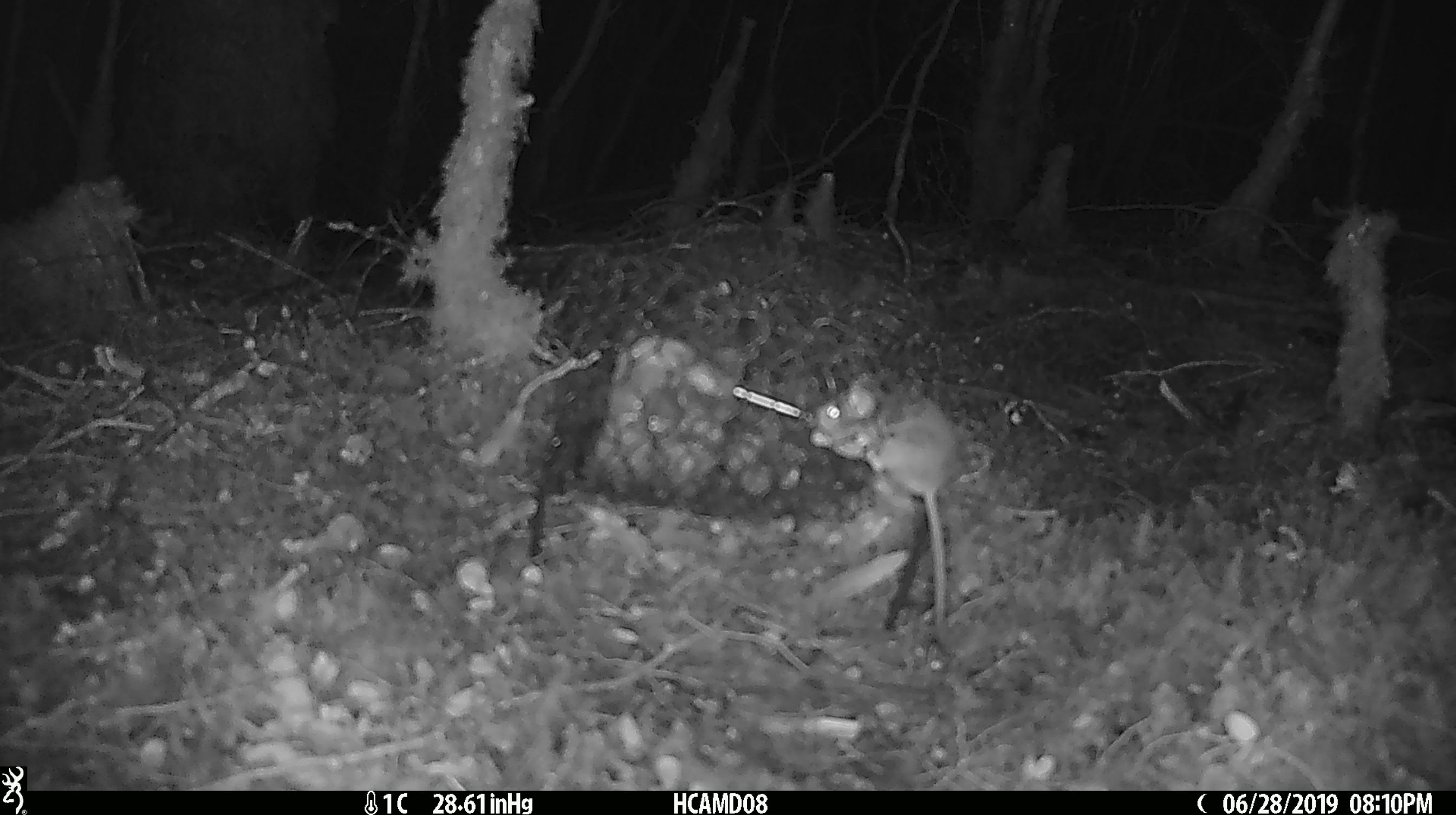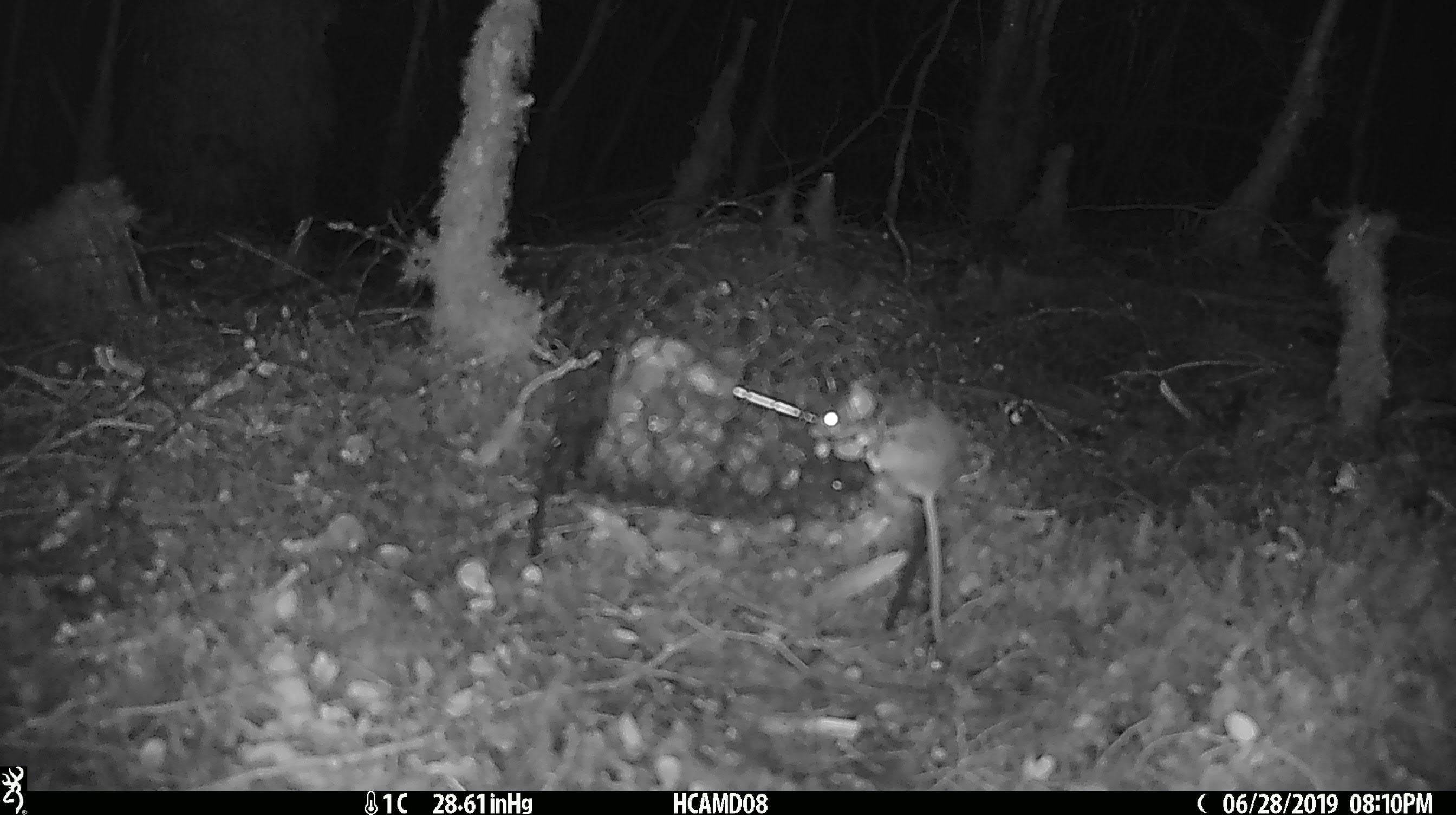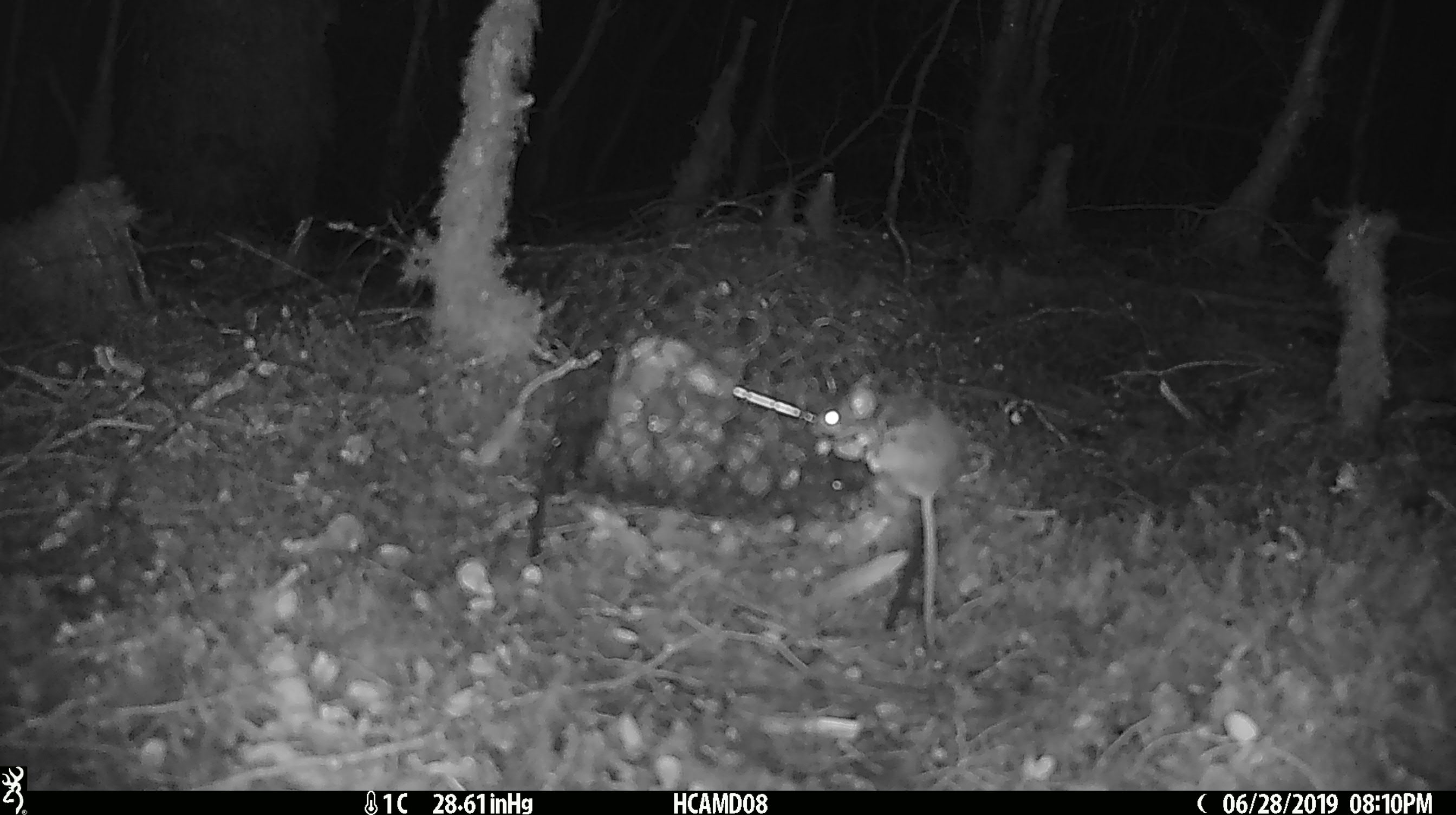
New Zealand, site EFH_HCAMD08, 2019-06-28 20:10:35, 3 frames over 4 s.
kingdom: Animalia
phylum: Chordata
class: Mammalia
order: Rodentia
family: Muridae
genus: Mus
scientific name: Mus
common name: mouse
Mouse (Mus).